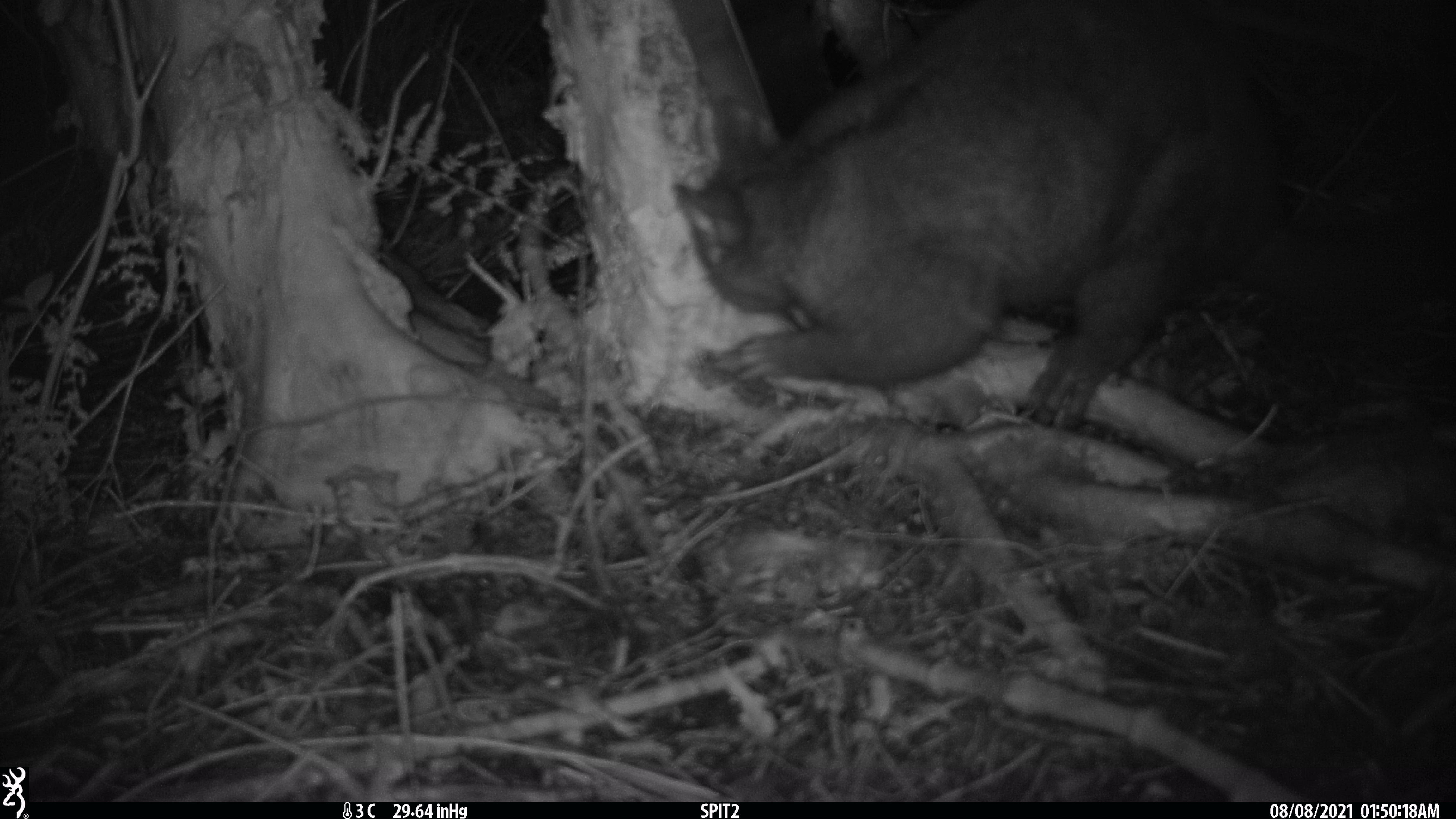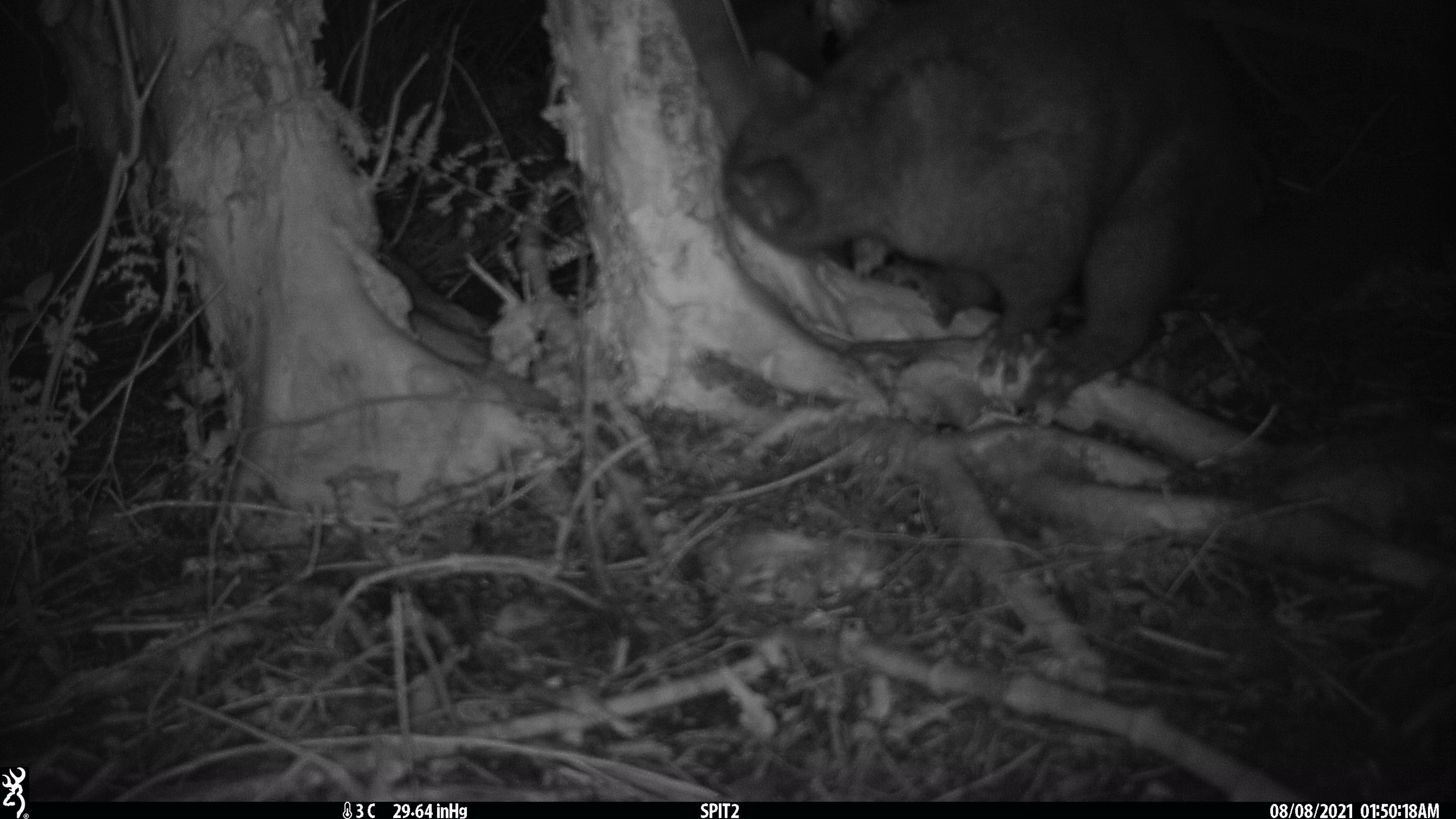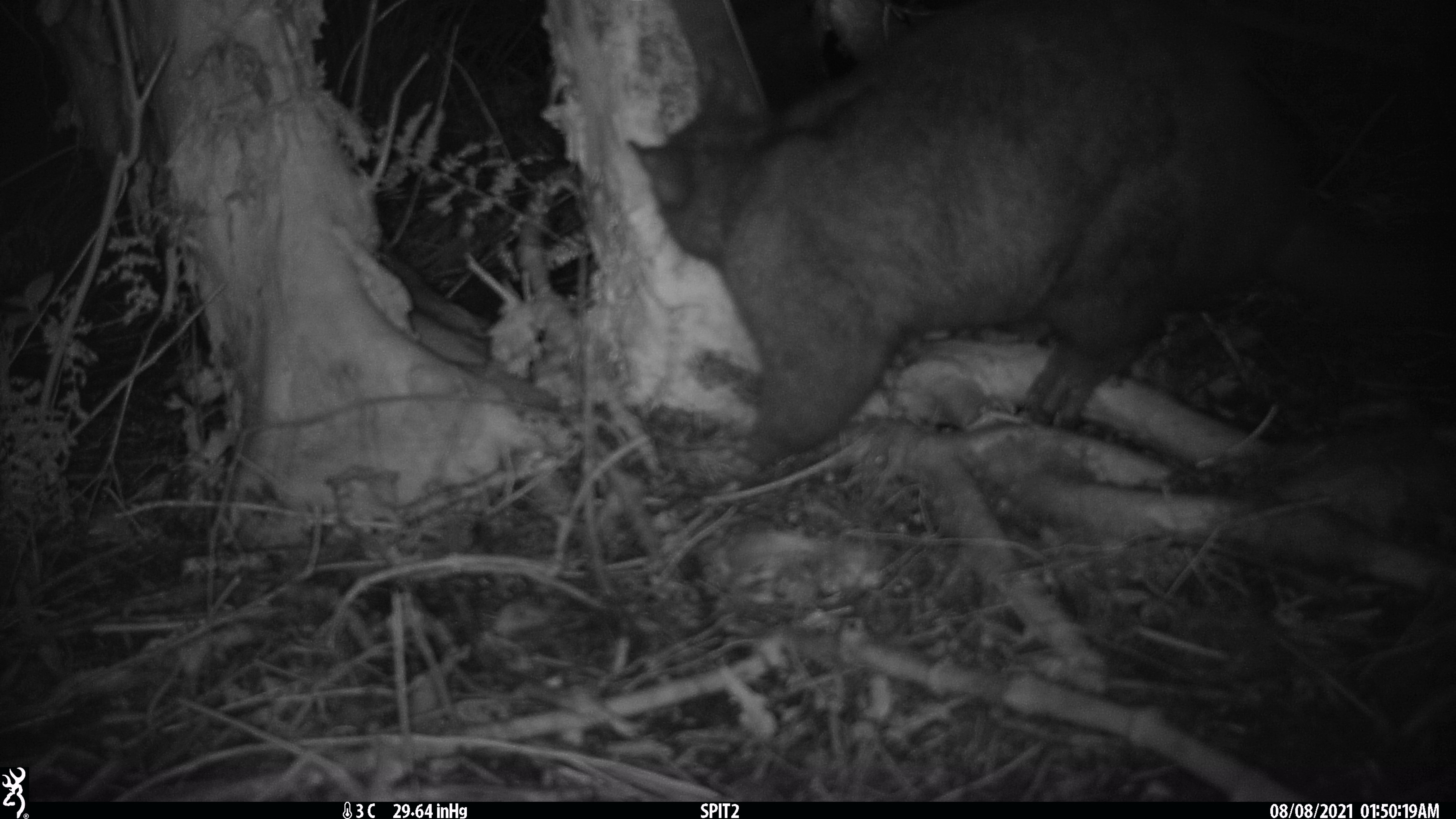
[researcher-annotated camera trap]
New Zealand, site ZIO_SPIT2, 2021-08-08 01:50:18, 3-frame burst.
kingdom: Animalia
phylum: Chordata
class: Mammalia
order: Diprotodontia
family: Phalangeridae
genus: Trichosurus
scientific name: Trichosurus vulpecula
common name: common brushtail possum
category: possum